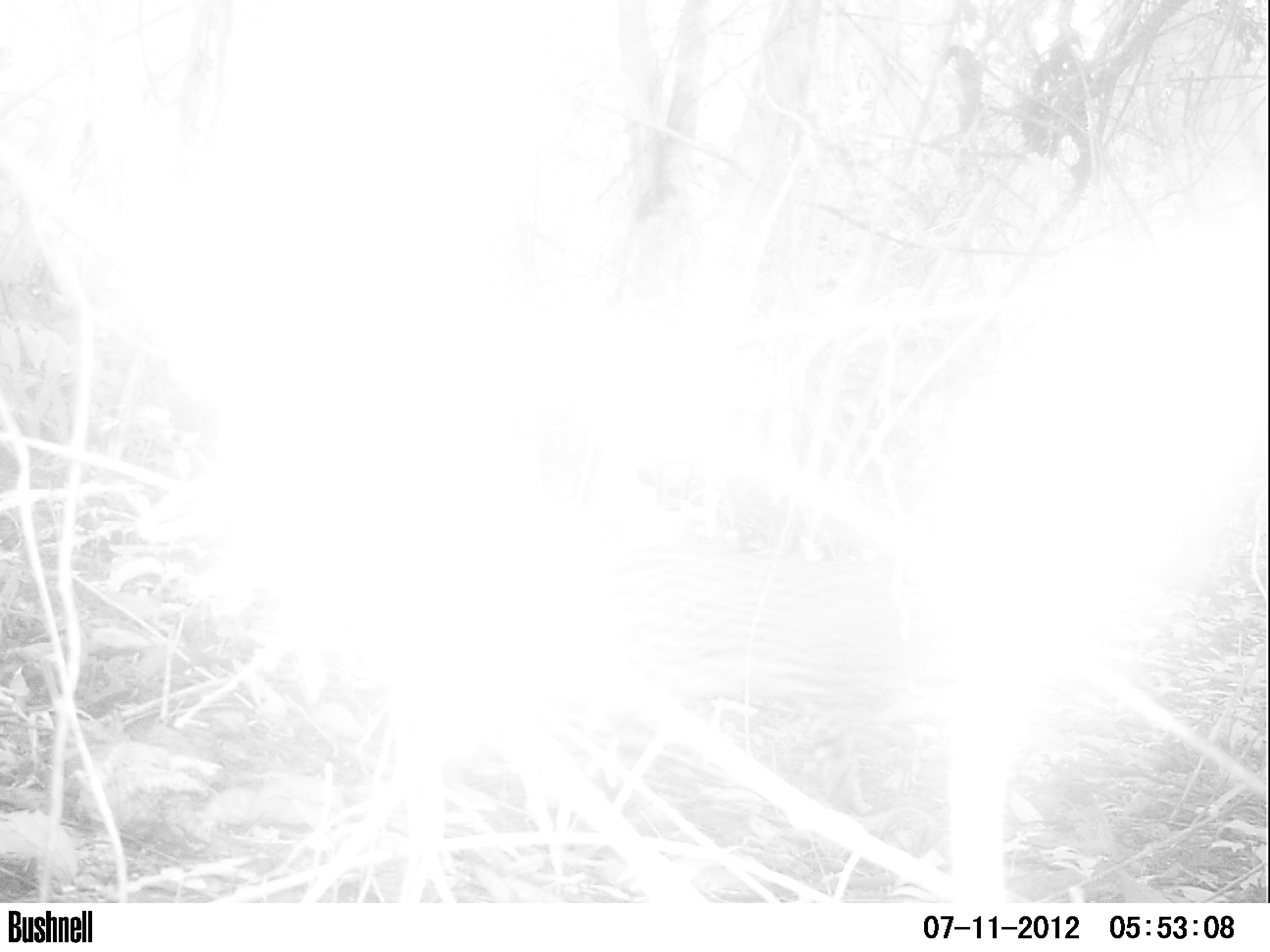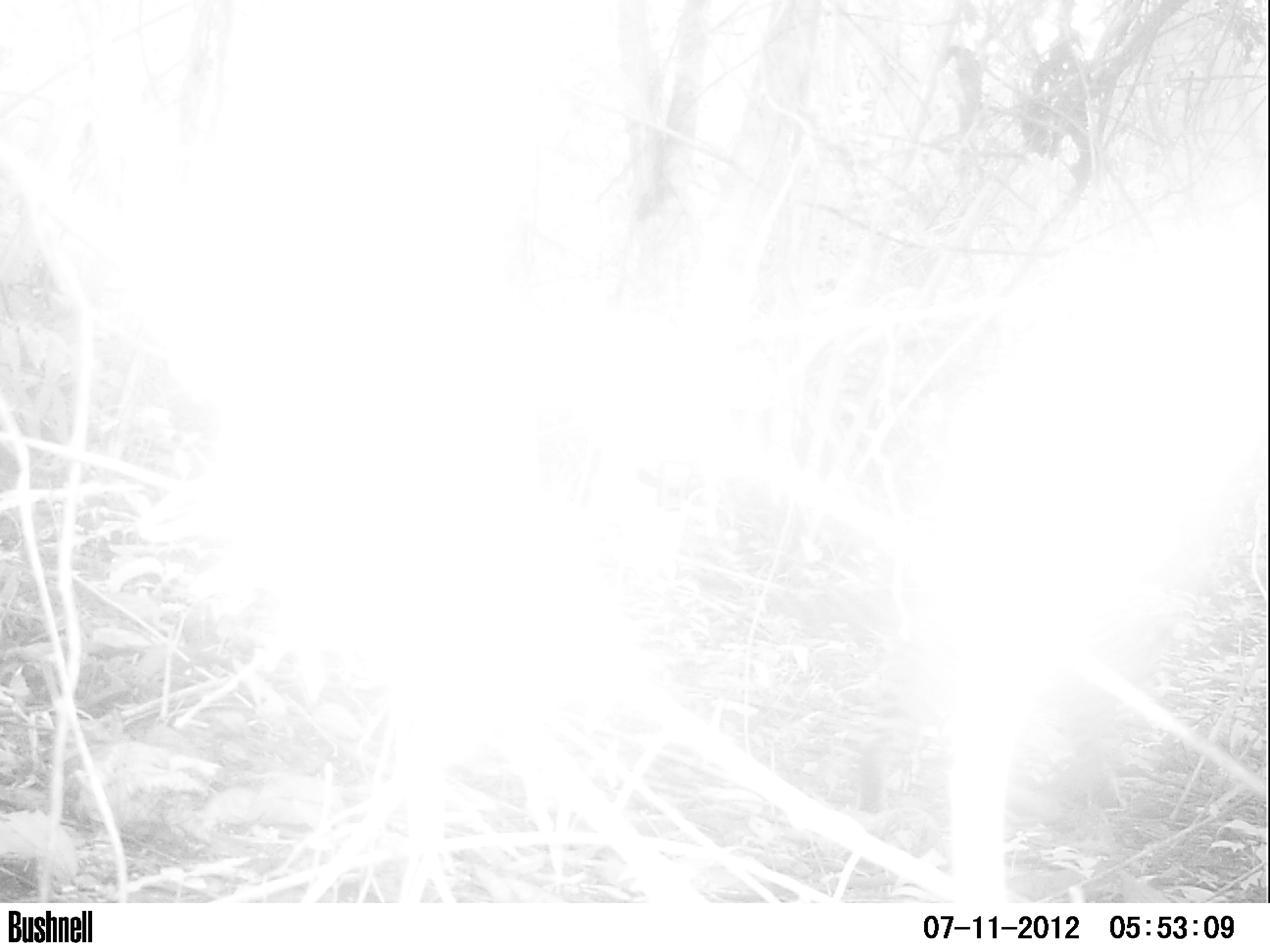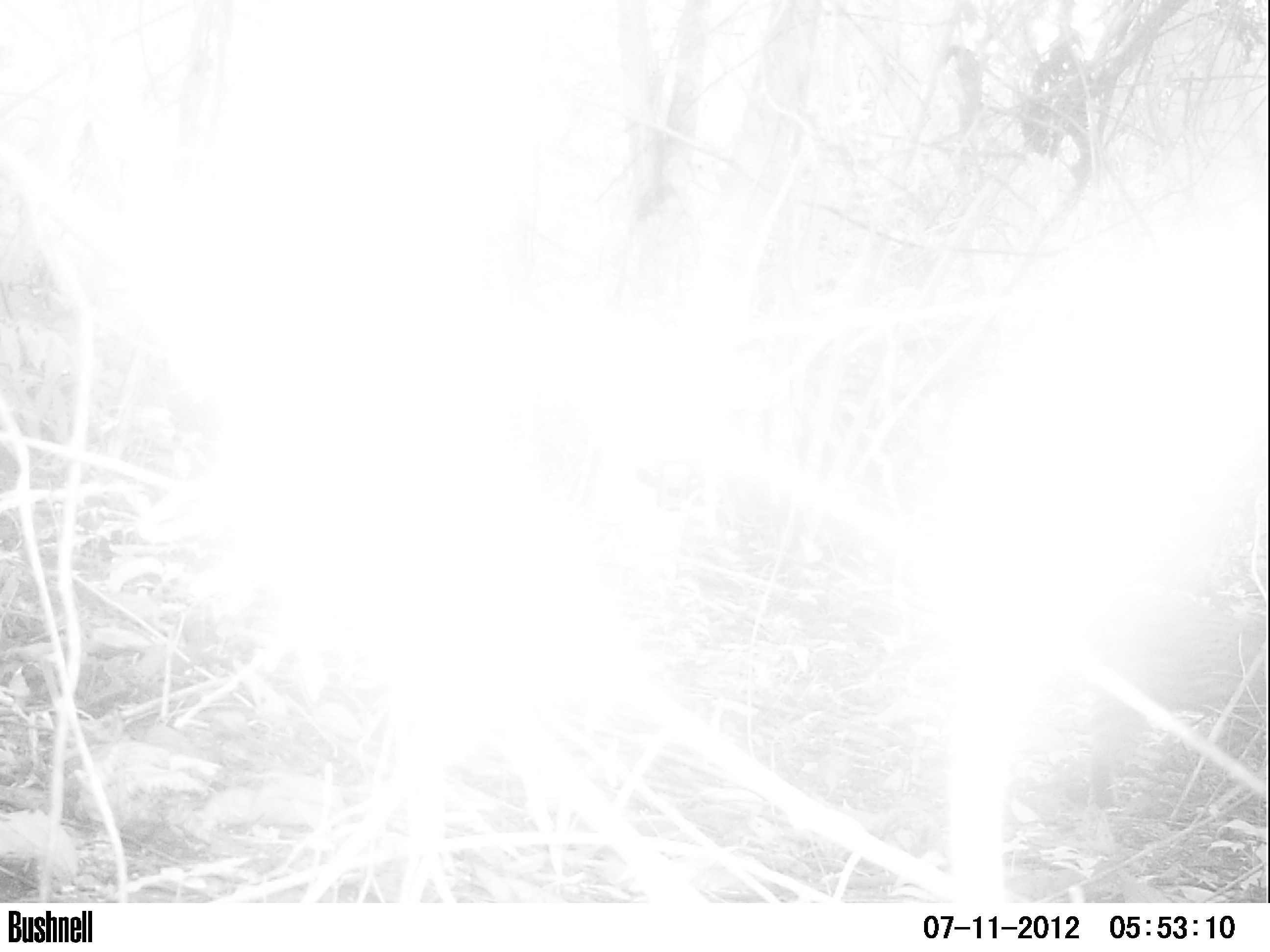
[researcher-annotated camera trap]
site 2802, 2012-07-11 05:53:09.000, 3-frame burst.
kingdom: Animalia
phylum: Chordata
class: Mammalia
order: Carnivora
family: Felidae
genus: Leopardus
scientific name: Leopardus pardalis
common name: ocelot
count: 1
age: adult